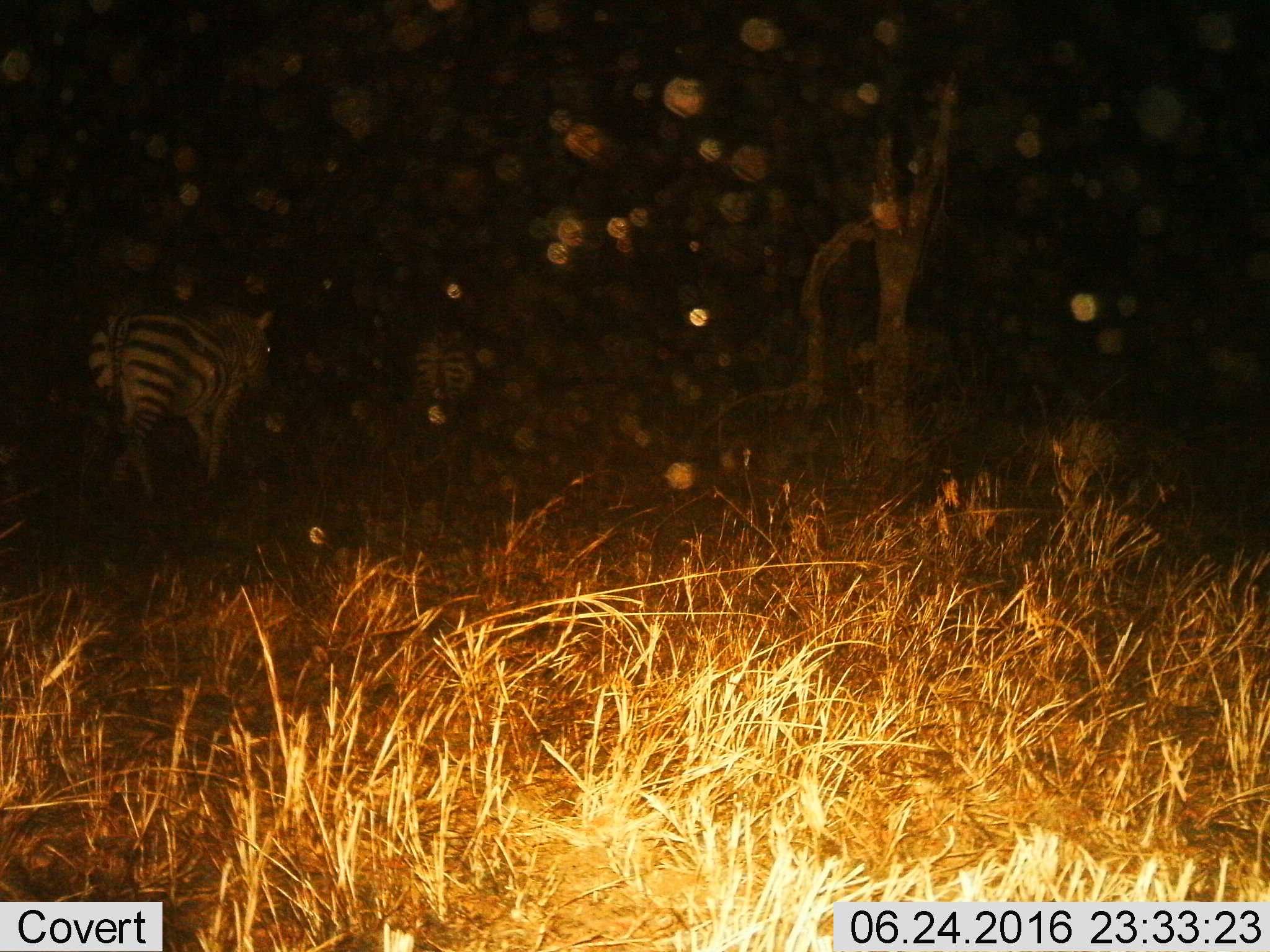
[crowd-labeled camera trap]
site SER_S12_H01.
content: unidentified animal